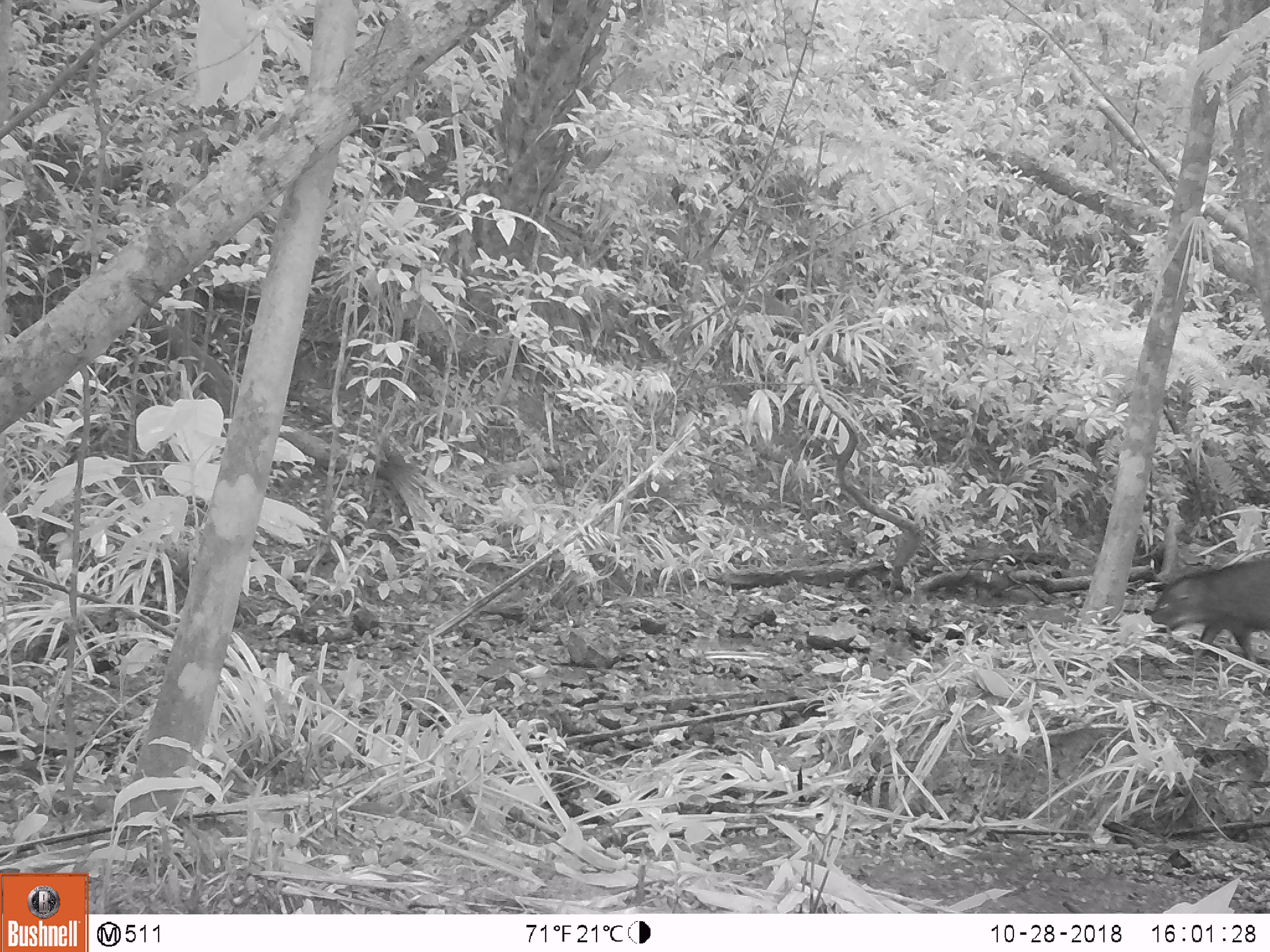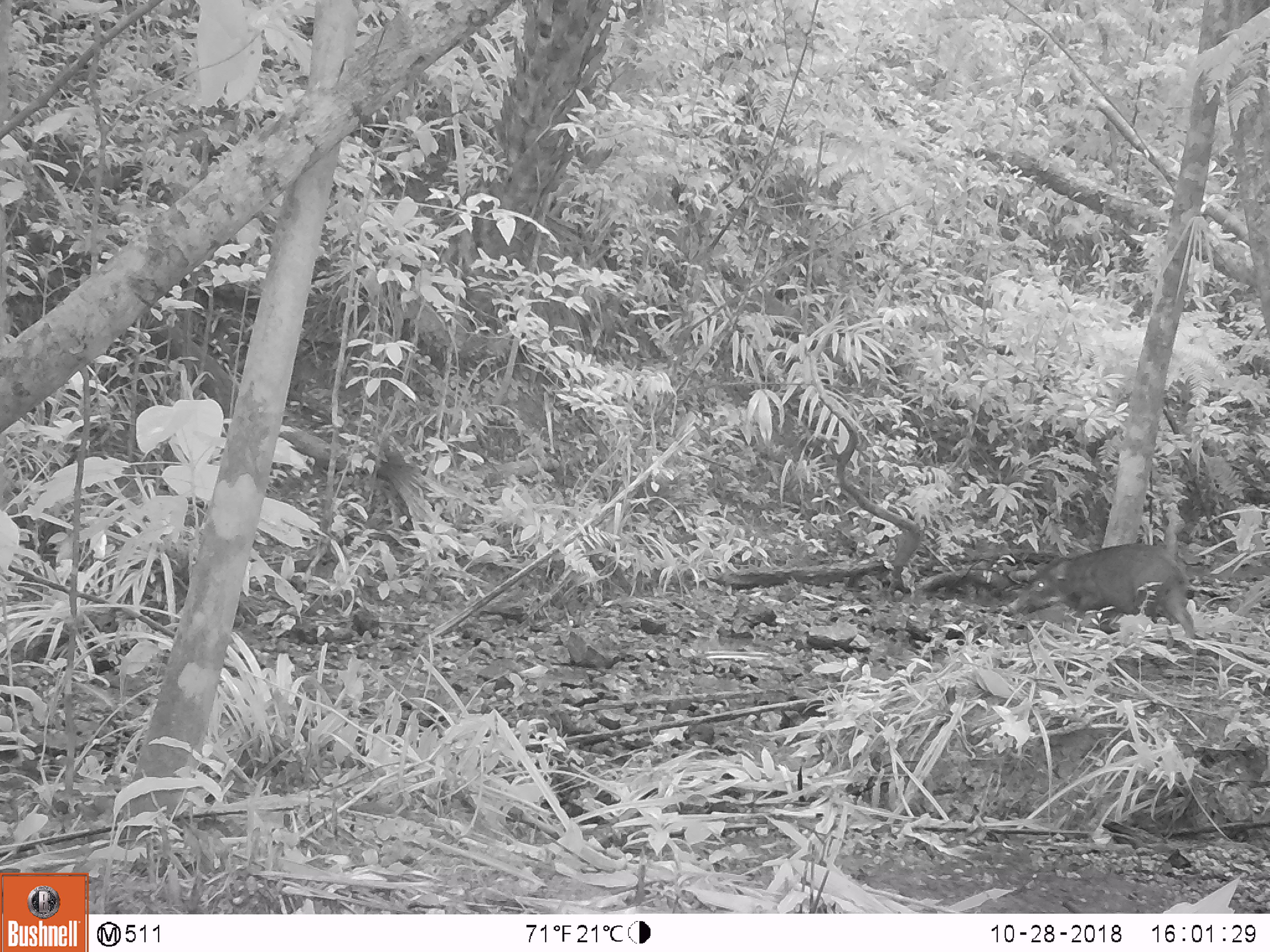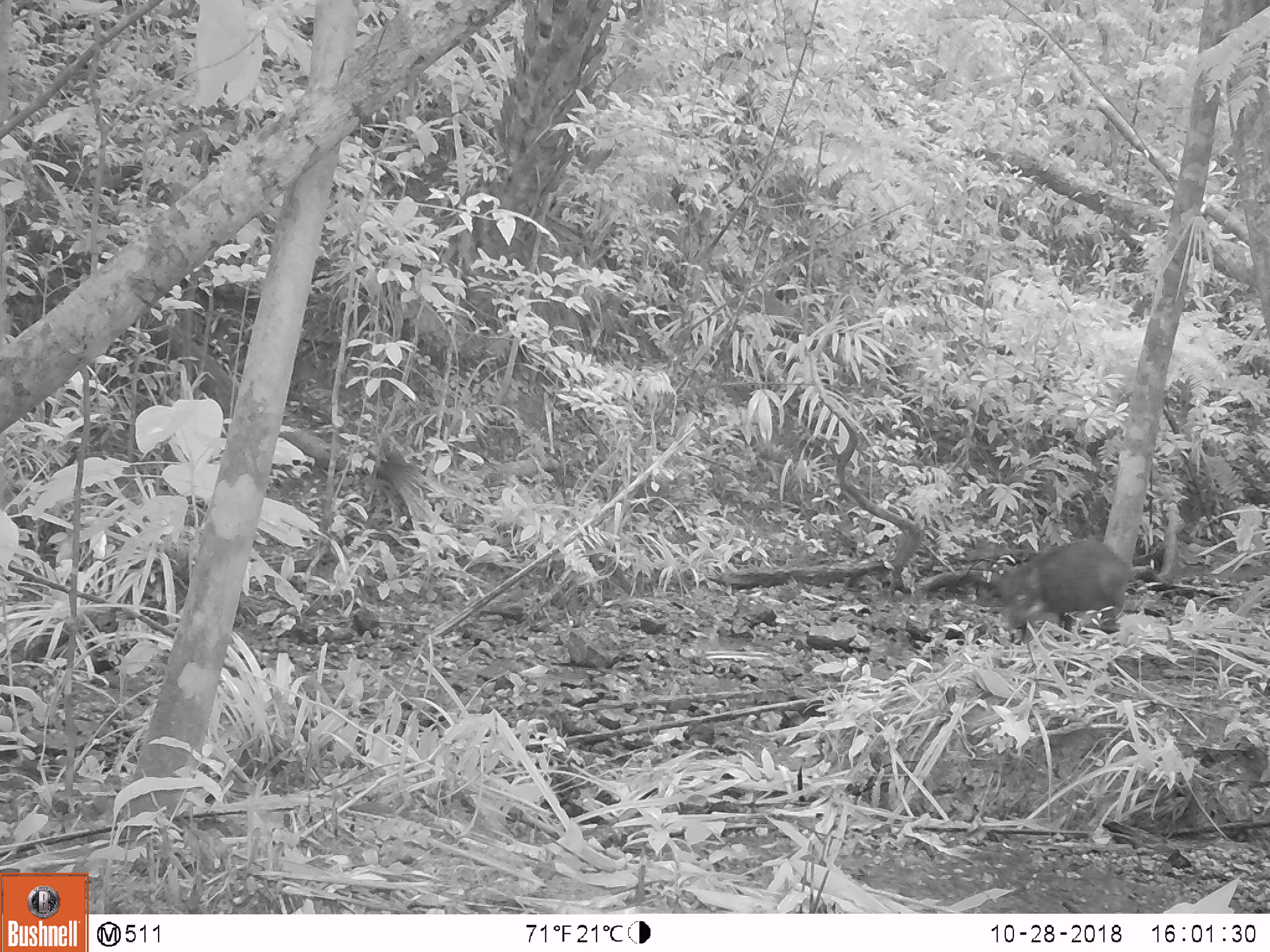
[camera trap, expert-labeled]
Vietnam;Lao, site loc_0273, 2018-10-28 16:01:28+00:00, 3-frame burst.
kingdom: Animalia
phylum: Chordata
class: Mammalia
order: Artiodactyla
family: Suidae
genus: Sus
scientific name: Sus scrofa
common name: eurasian wild pig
Eurasian wild pig (Sus scrofa). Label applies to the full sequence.